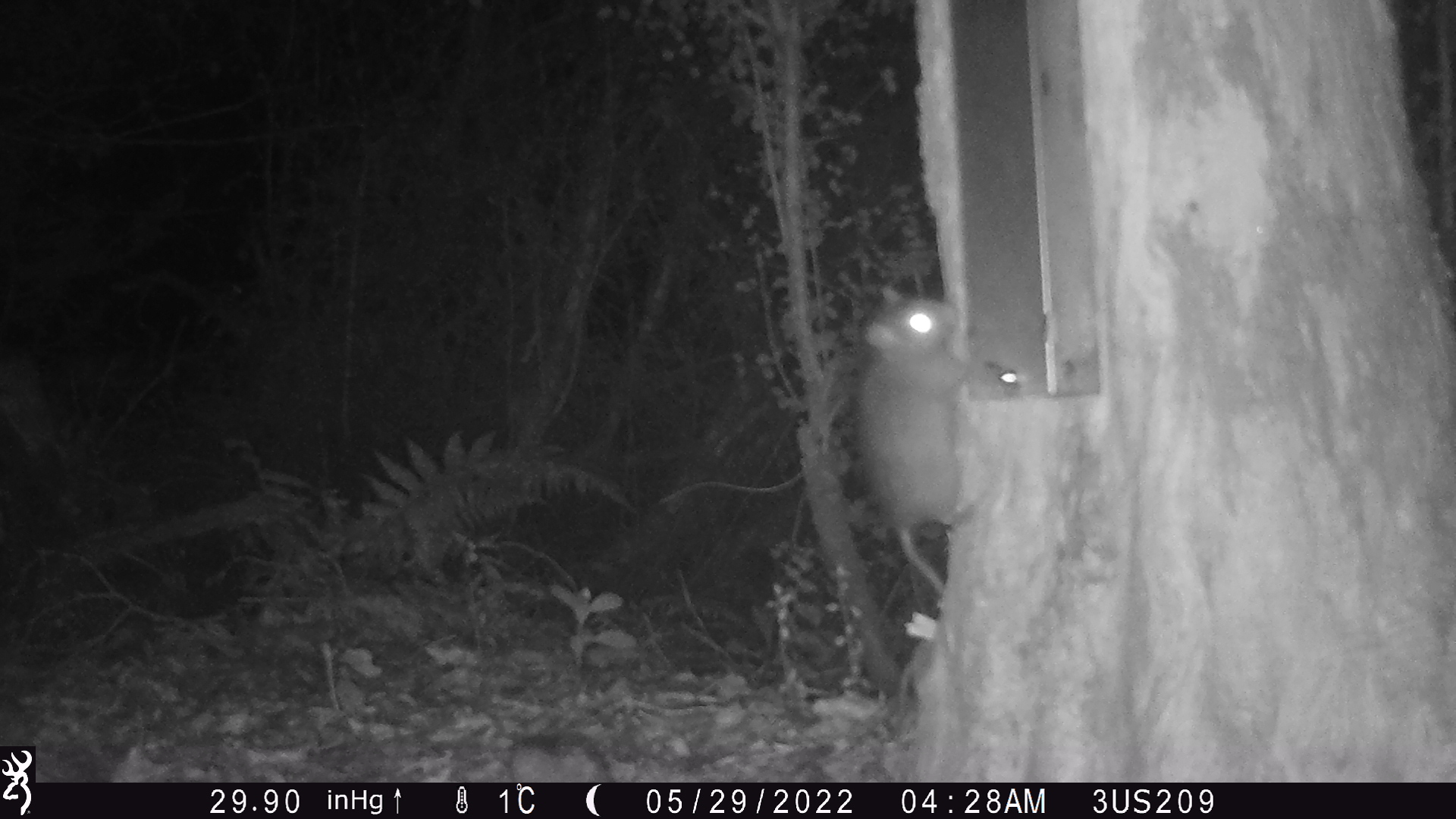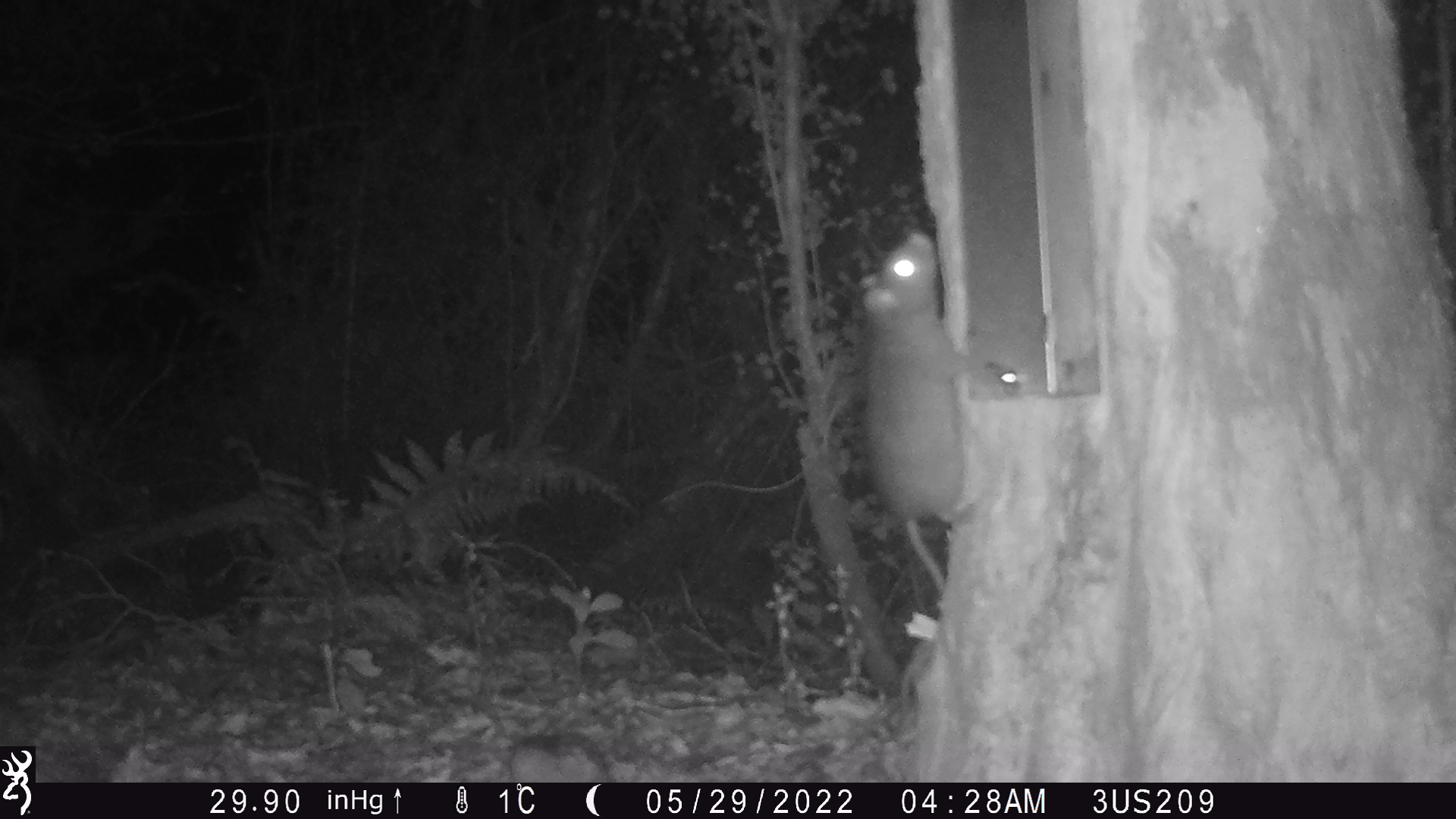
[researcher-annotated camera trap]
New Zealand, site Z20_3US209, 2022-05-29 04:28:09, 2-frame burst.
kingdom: Animalia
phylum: Chordata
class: Mammalia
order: Rodentia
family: Muridae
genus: Rattus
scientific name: Rattus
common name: rat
Rat (Rattus).